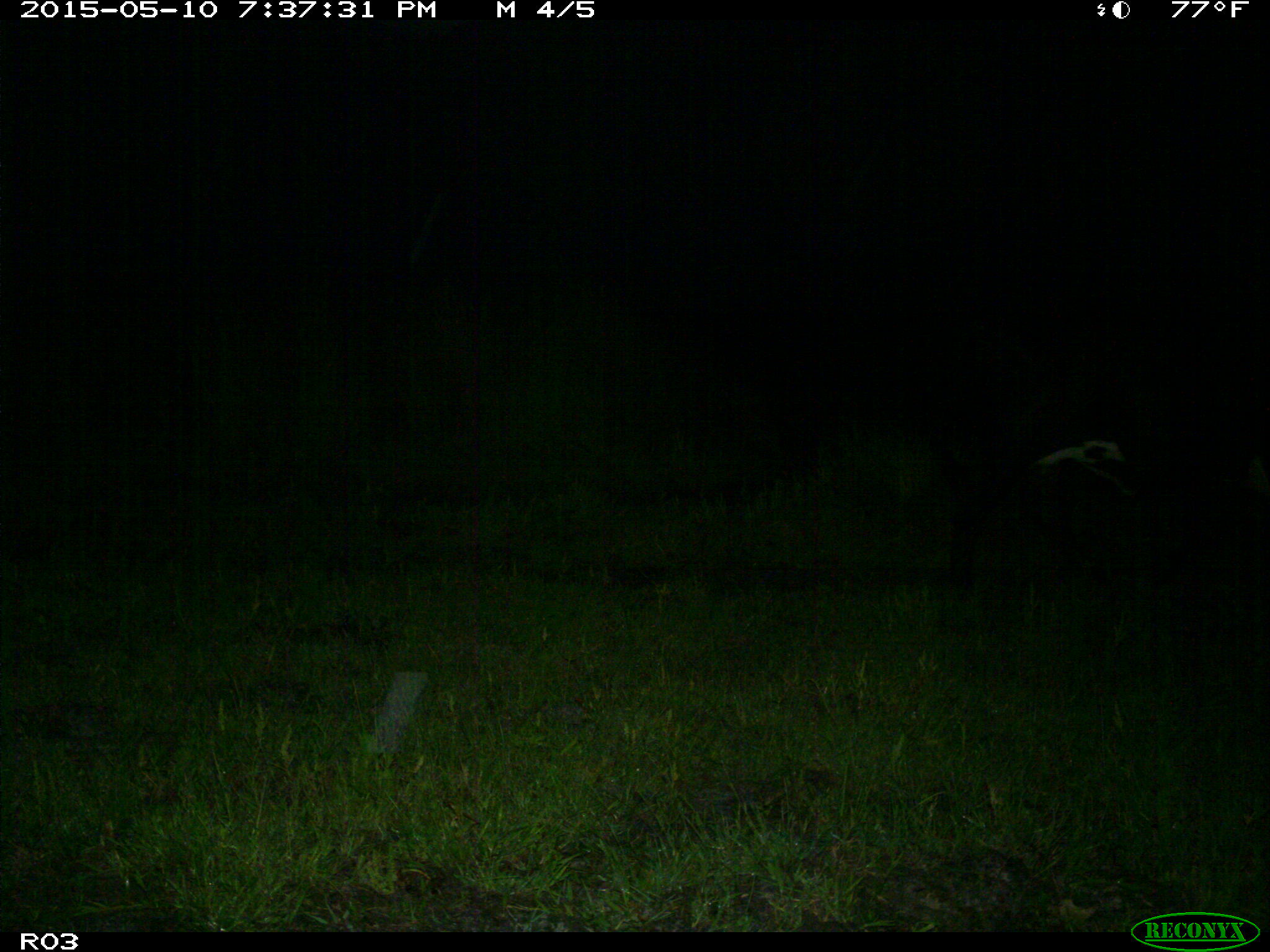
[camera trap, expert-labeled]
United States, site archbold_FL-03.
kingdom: Animalia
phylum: Chordata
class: Mammalia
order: Artiodactyla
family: Bovidae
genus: Bos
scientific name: Bos taurus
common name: domestic cow